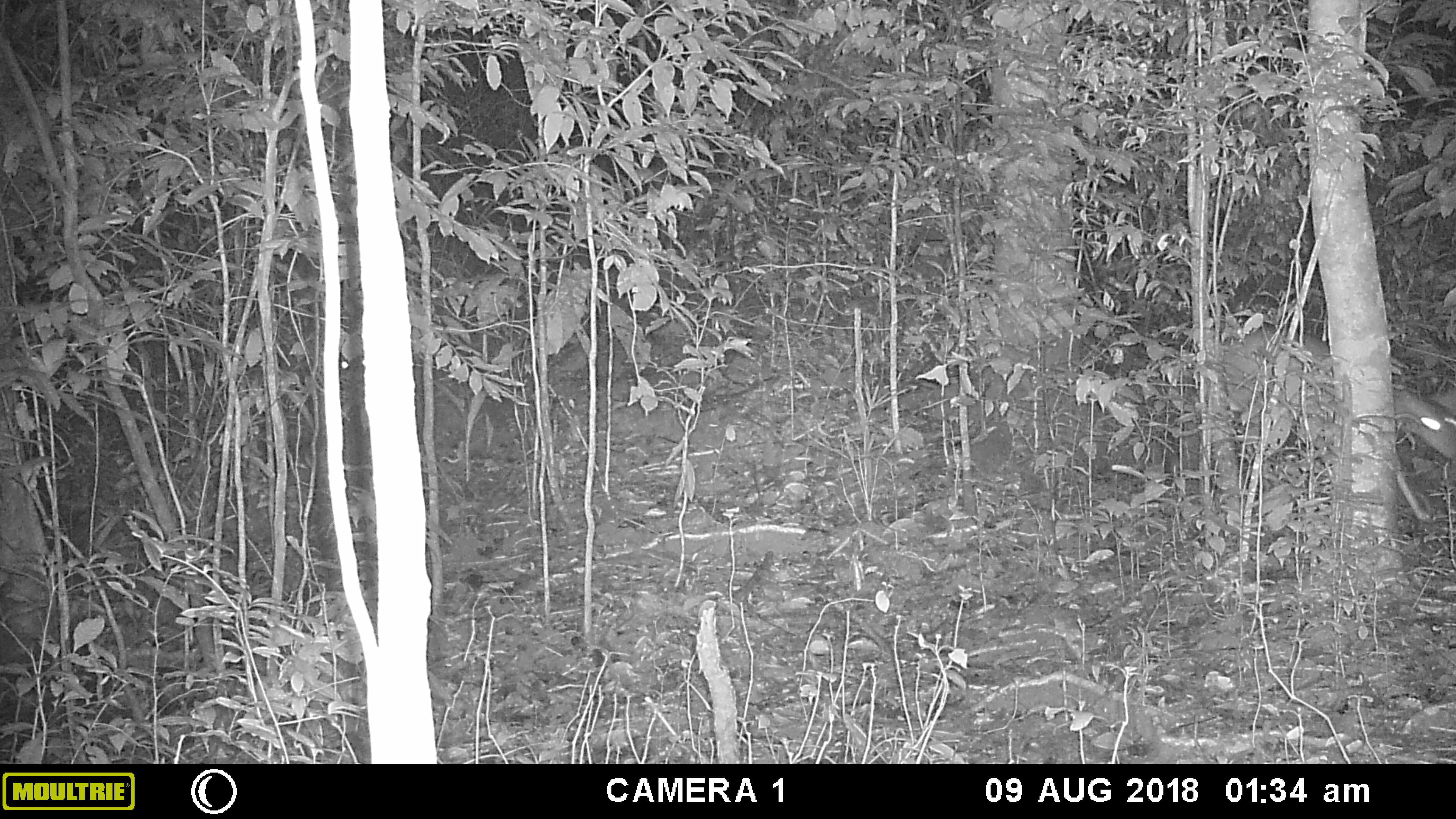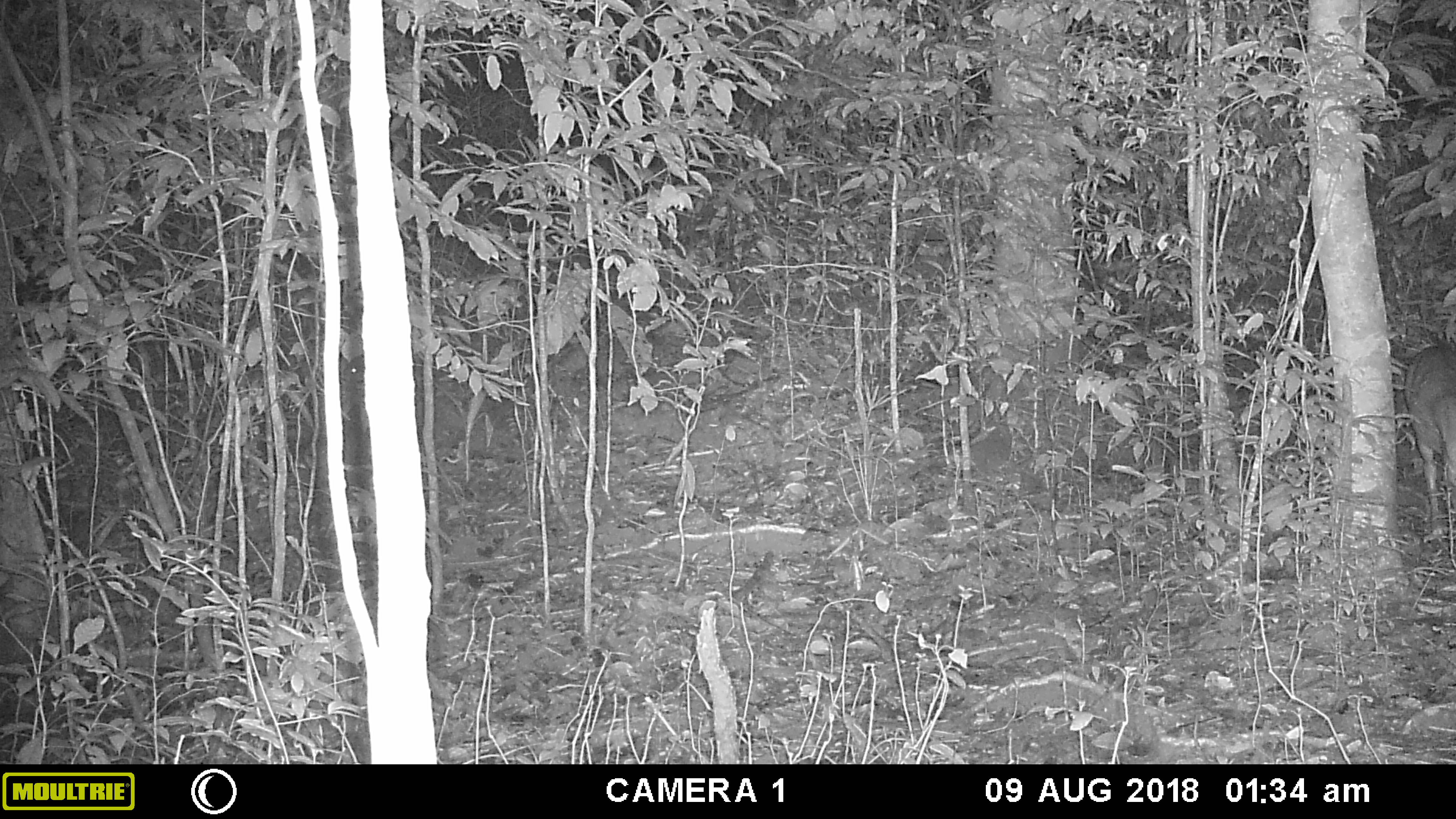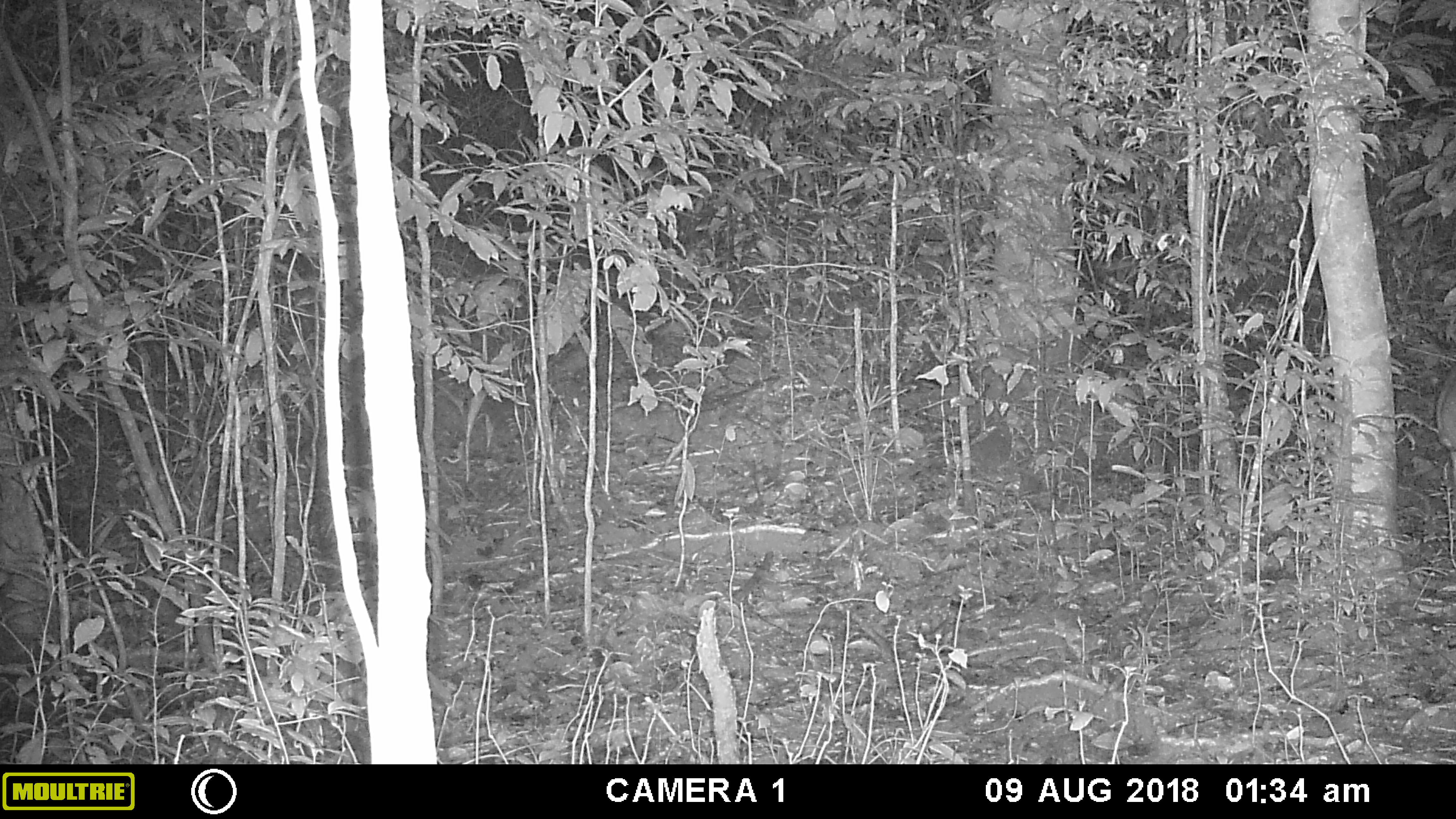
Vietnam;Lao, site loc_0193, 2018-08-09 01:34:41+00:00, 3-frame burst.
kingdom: Animalia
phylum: Chordata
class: Mammalia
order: Artiodactyla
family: Cervidae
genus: Muntiacus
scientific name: Muntiacus vuquangensis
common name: large-antlered muntjac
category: large antlered muntjac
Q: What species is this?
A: Large antlered muntjac (large-antlered muntjac) (Muntiacus vuquangensis).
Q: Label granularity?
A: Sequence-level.